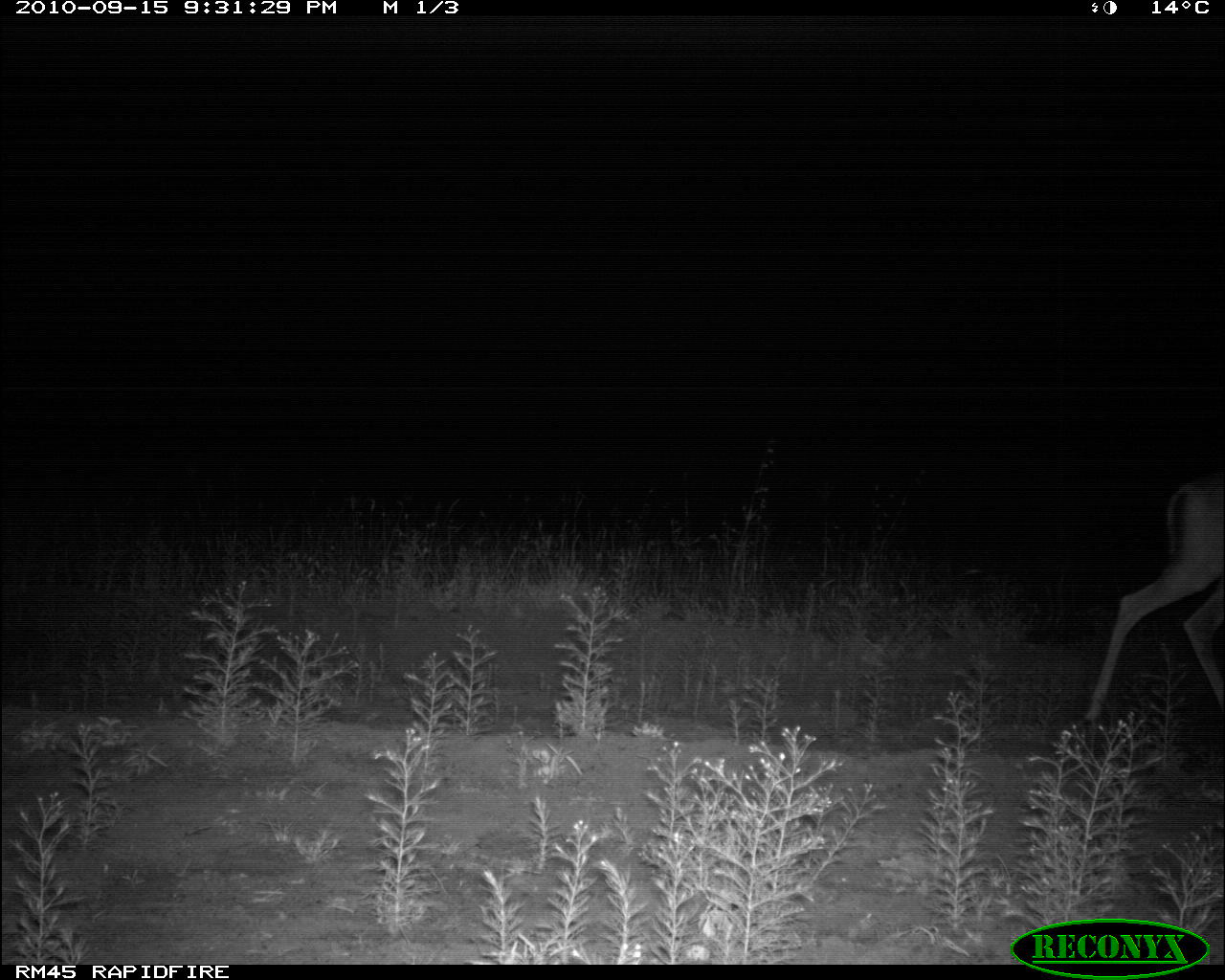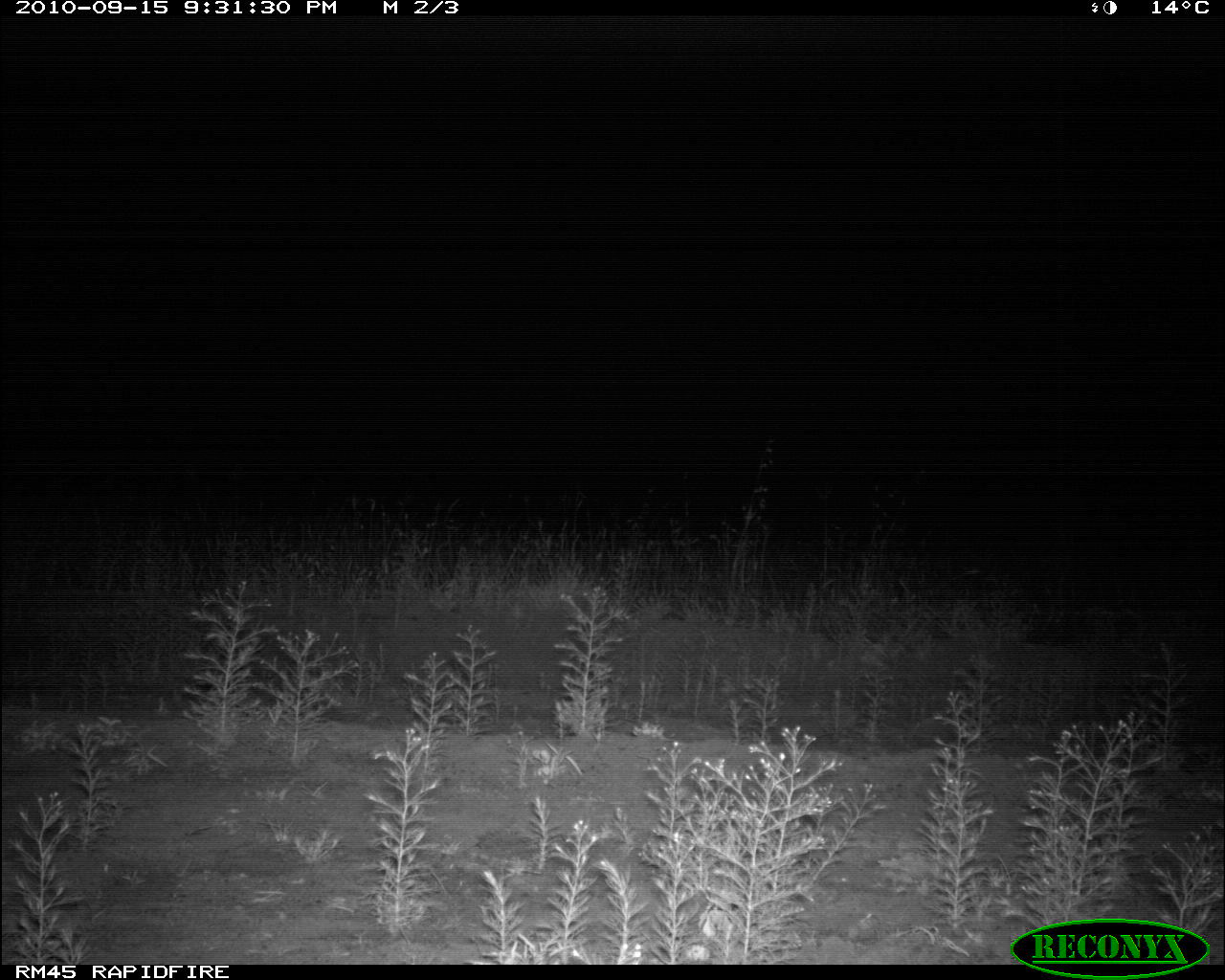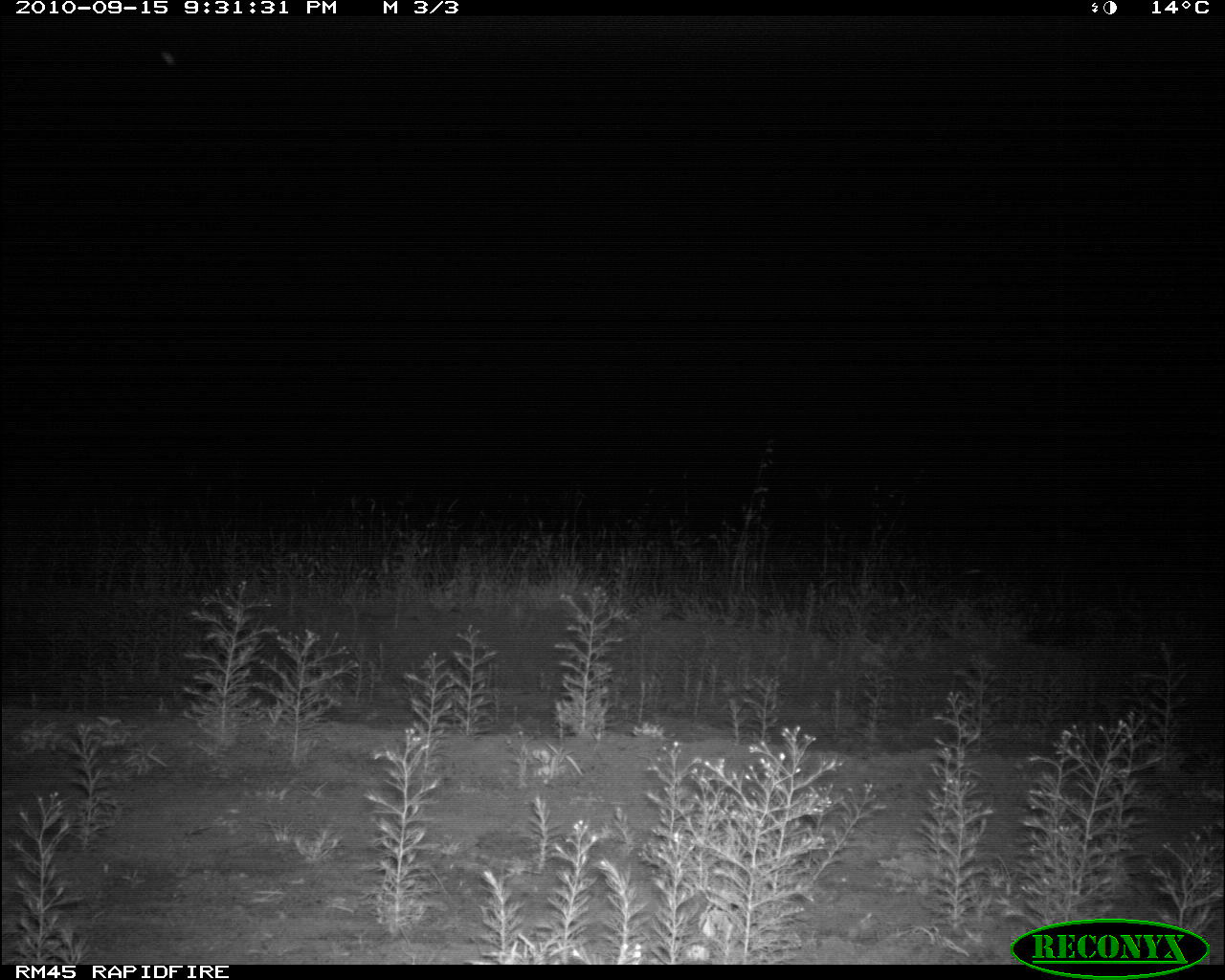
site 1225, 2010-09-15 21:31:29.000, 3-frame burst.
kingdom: Animalia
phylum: Chordata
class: Mammalia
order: Artiodactyla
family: Bovidae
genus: Nanger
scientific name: Nanger granti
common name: grant's gazelle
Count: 1.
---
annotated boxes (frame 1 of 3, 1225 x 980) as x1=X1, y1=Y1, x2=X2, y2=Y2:
nanger granti: x1=1081, y1=469, x2=1221, y2=726